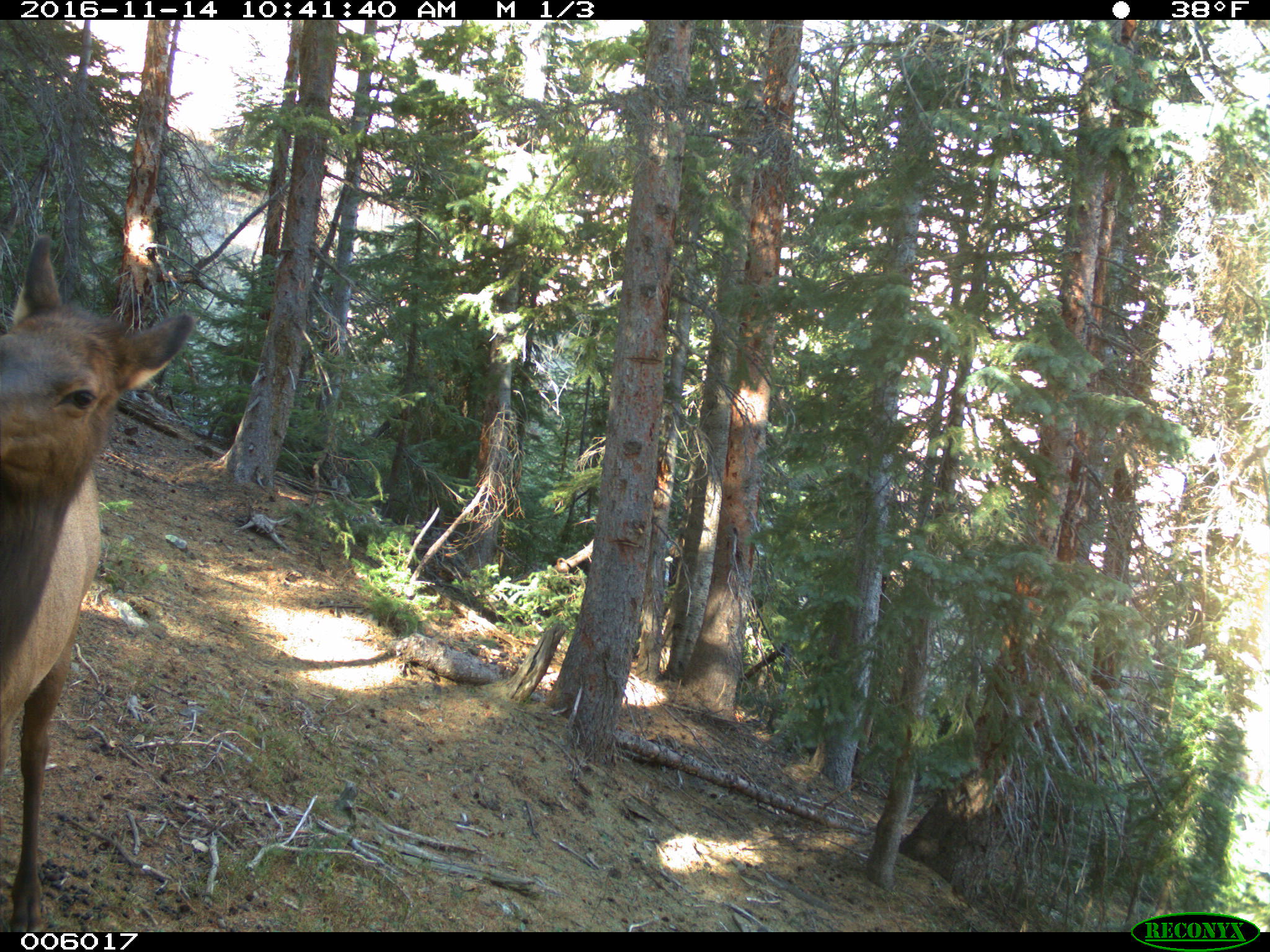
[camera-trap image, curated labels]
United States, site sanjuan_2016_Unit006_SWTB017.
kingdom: Animalia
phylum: Chordata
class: Mammalia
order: Artiodactyla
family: Cervidae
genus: Cervus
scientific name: Cervus elaphus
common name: red deer